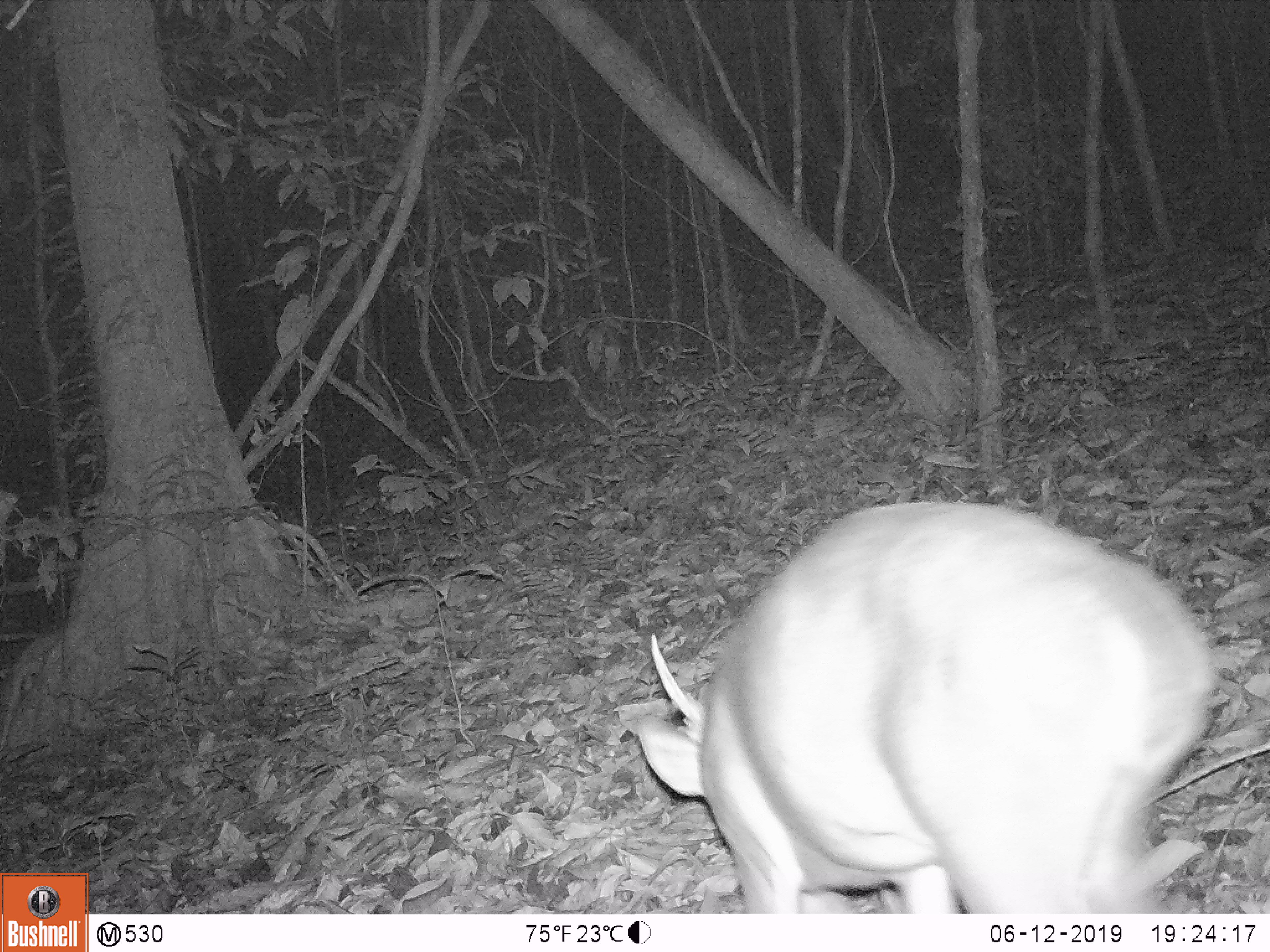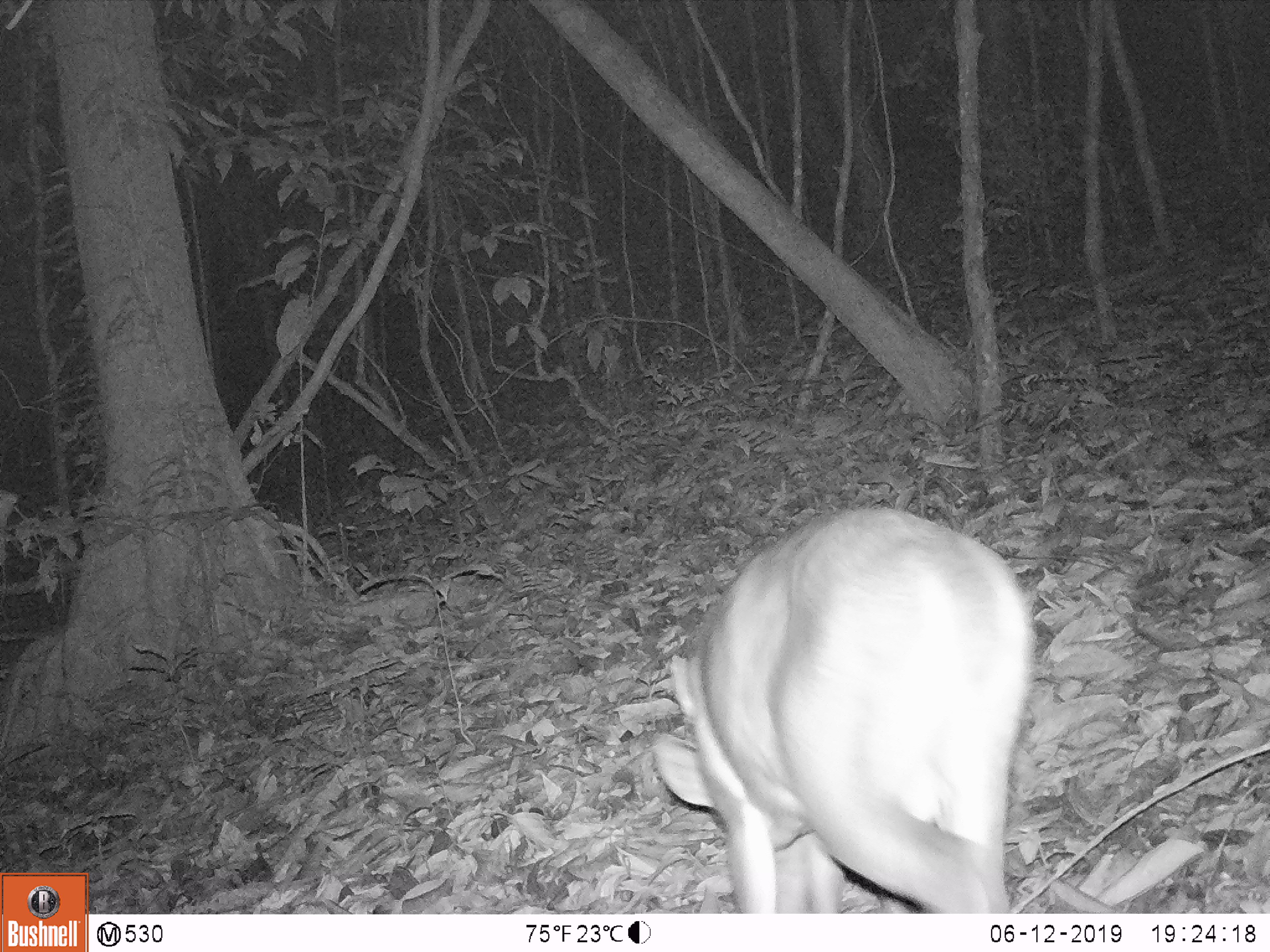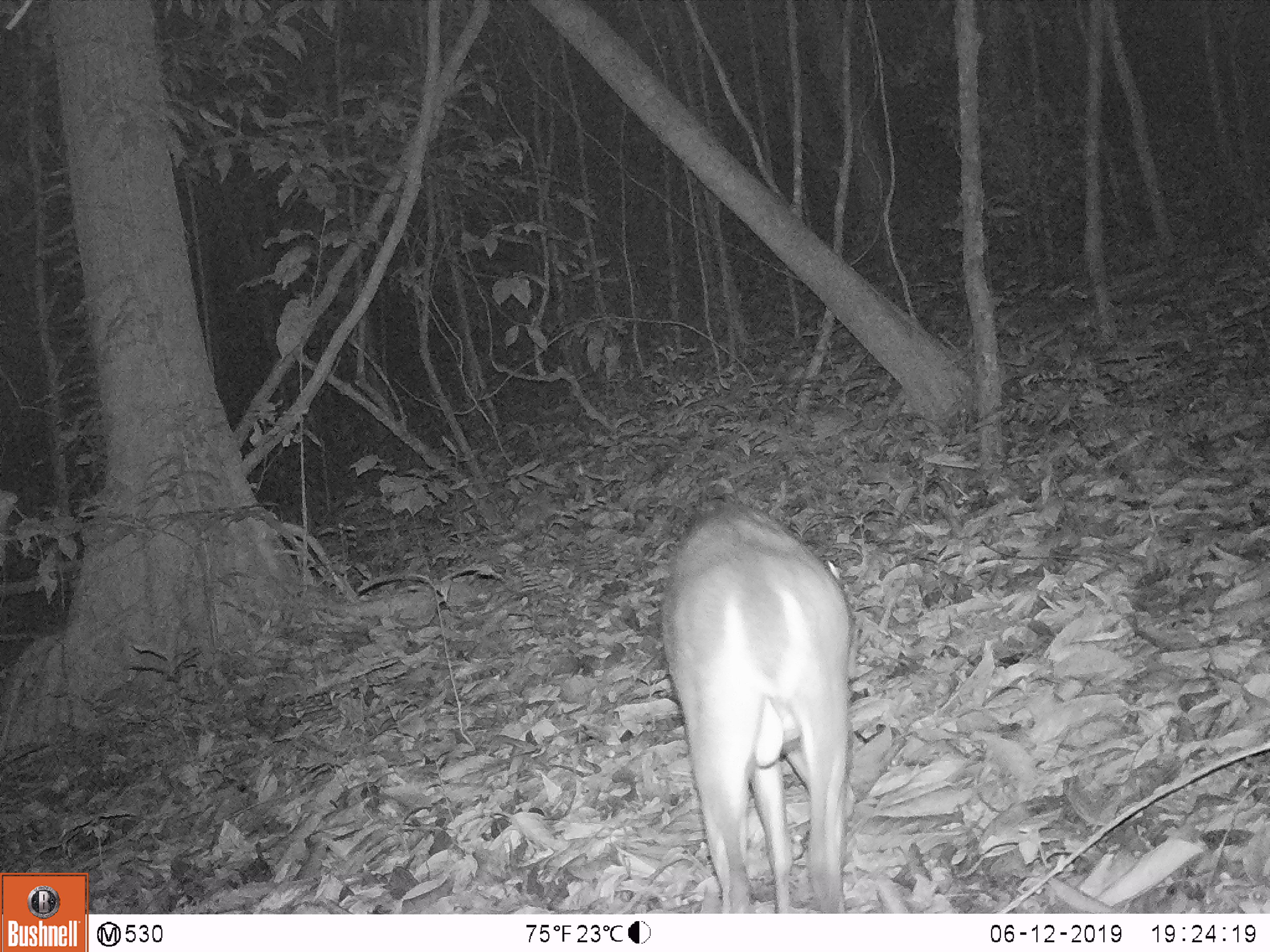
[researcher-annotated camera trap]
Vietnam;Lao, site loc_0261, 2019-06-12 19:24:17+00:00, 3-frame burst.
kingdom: Animalia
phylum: Chordata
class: Mammalia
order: Artiodactyla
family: Cervidae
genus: Muntiacus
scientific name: Muntiacus vuquangensis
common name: large-antlered muntjac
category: large antlered muntjac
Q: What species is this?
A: Large antlered muntjac (large-antlered muntjac) (Muntiacus vuquangensis).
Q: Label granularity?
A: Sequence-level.